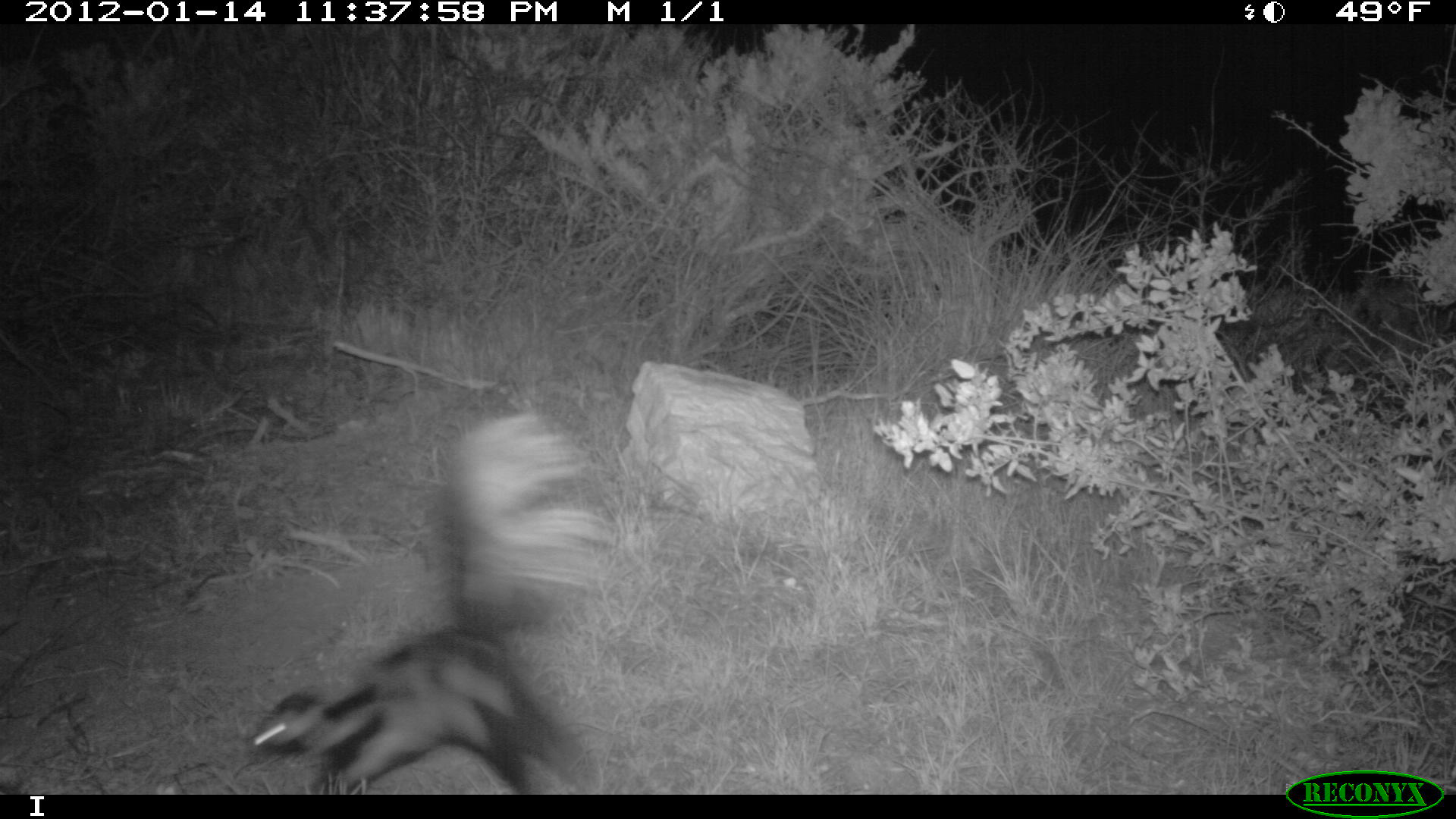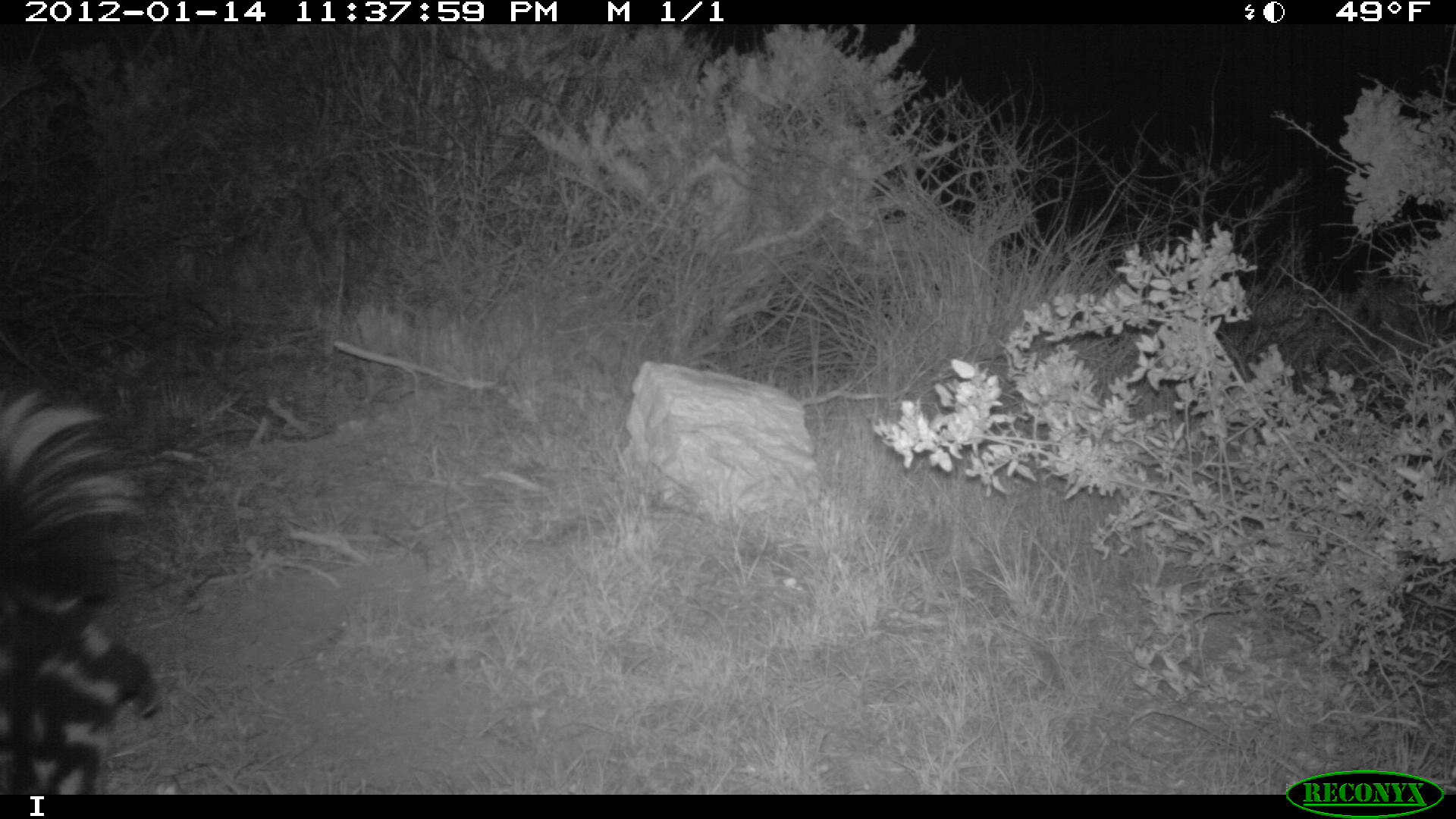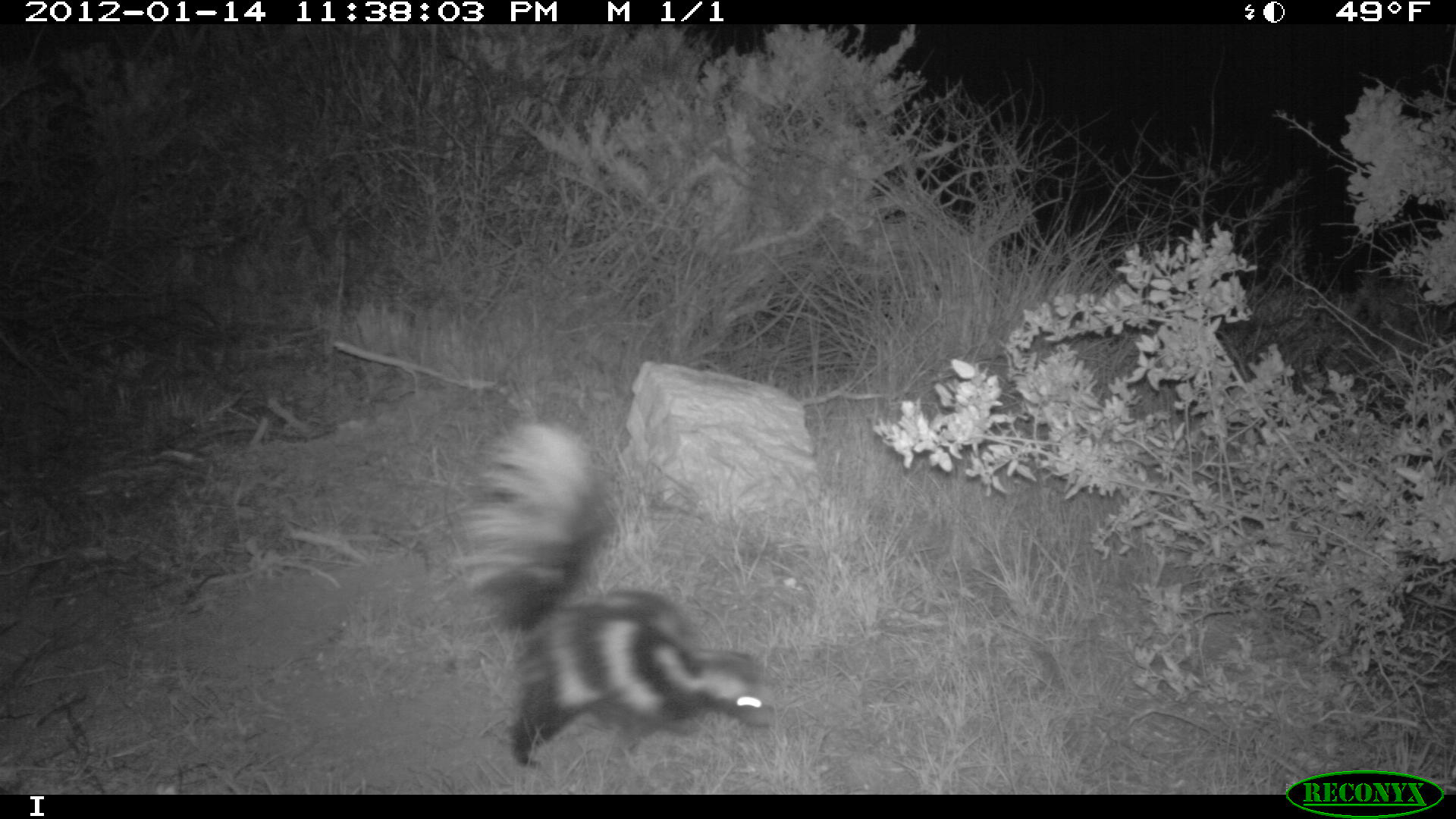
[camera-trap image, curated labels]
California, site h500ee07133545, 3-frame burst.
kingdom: Animalia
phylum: Chordata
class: Mammalia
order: Carnivora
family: Mephitidae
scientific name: Mephitidae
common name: skunk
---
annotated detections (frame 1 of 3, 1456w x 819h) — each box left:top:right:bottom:
skunk: 246:410:626:792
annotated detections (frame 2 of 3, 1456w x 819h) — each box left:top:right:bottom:
skunk: 0:388:162:795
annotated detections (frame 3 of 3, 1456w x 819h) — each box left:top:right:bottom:
skunk: 449:417:779:769